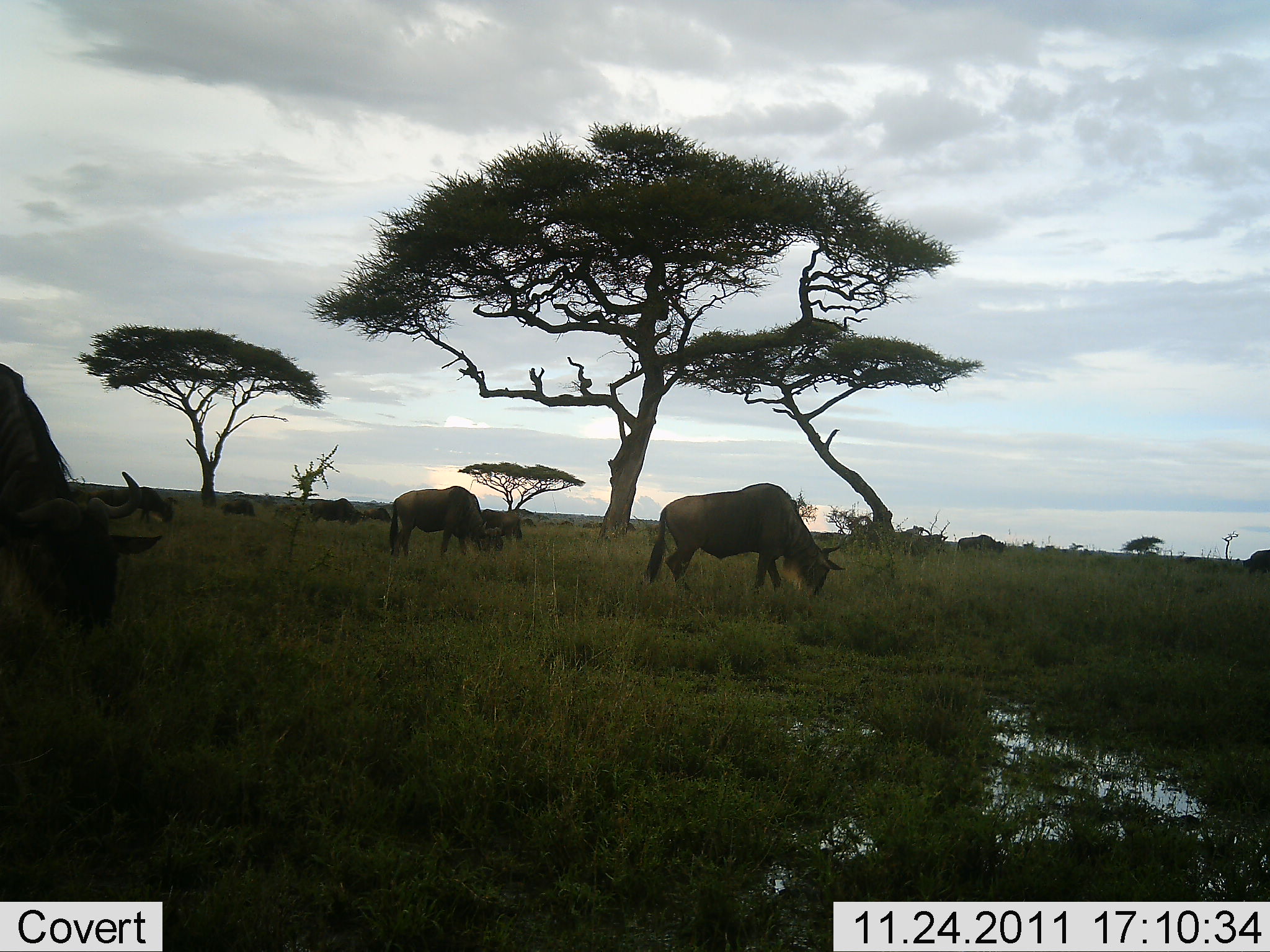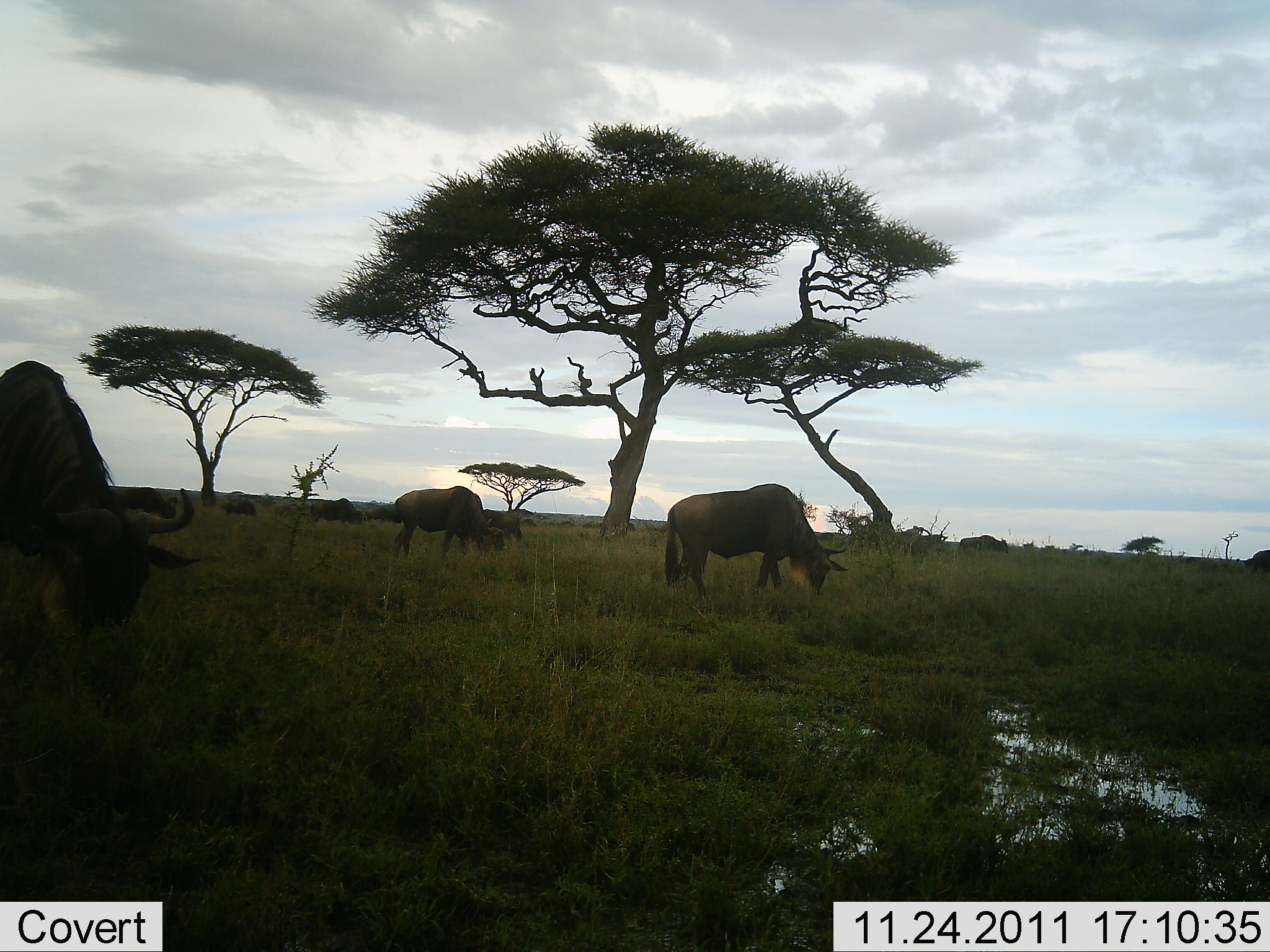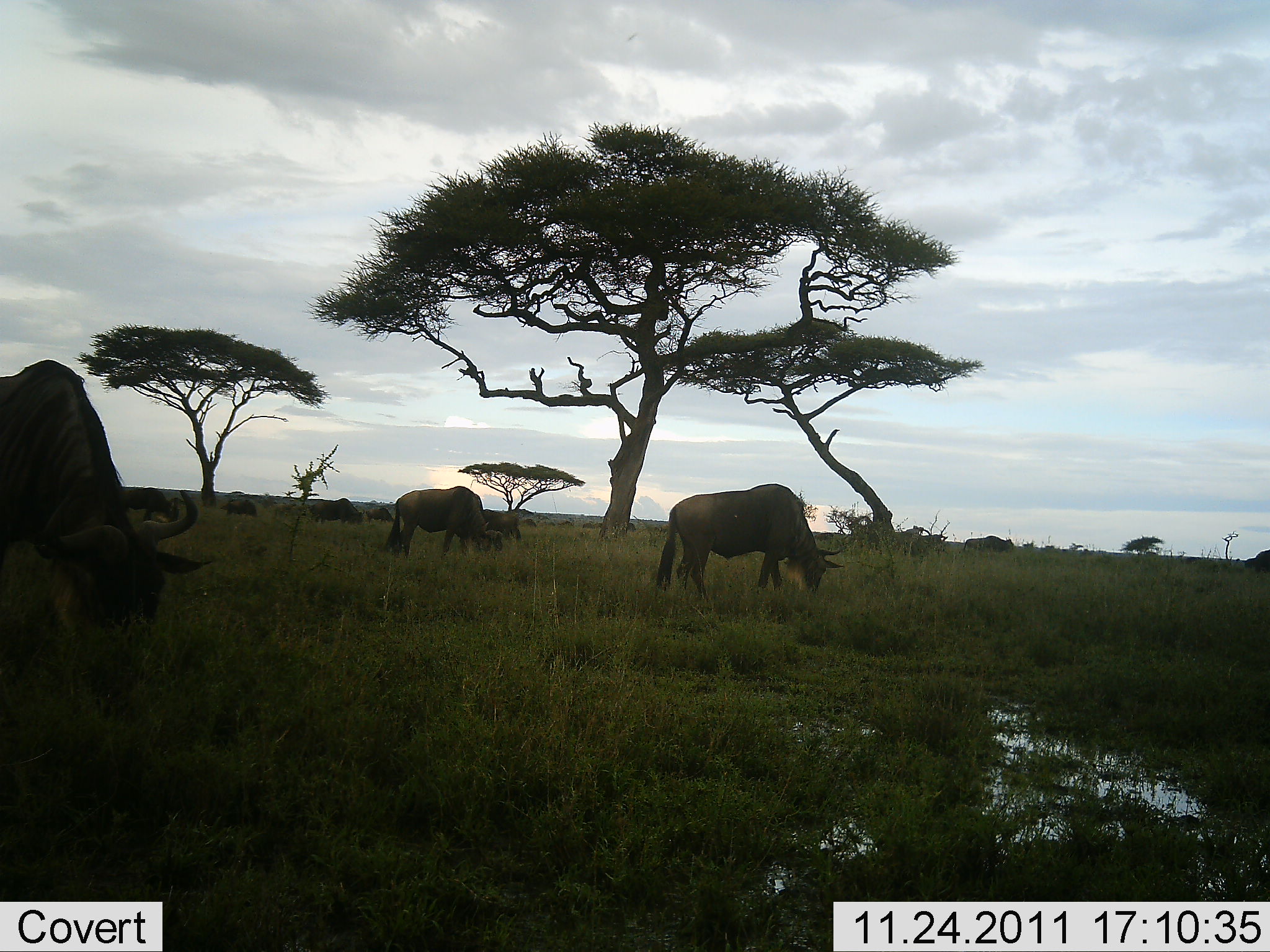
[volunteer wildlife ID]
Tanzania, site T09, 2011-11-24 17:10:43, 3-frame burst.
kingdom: Animalia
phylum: Chordata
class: Mammalia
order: Artiodactyla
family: Bovidae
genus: Connochaetes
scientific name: Connochaetes taurinus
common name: blue wildebeest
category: wildebeest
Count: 8.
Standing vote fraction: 38%.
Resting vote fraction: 0%.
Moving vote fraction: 8%.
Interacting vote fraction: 0%.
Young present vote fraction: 0%.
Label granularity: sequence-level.